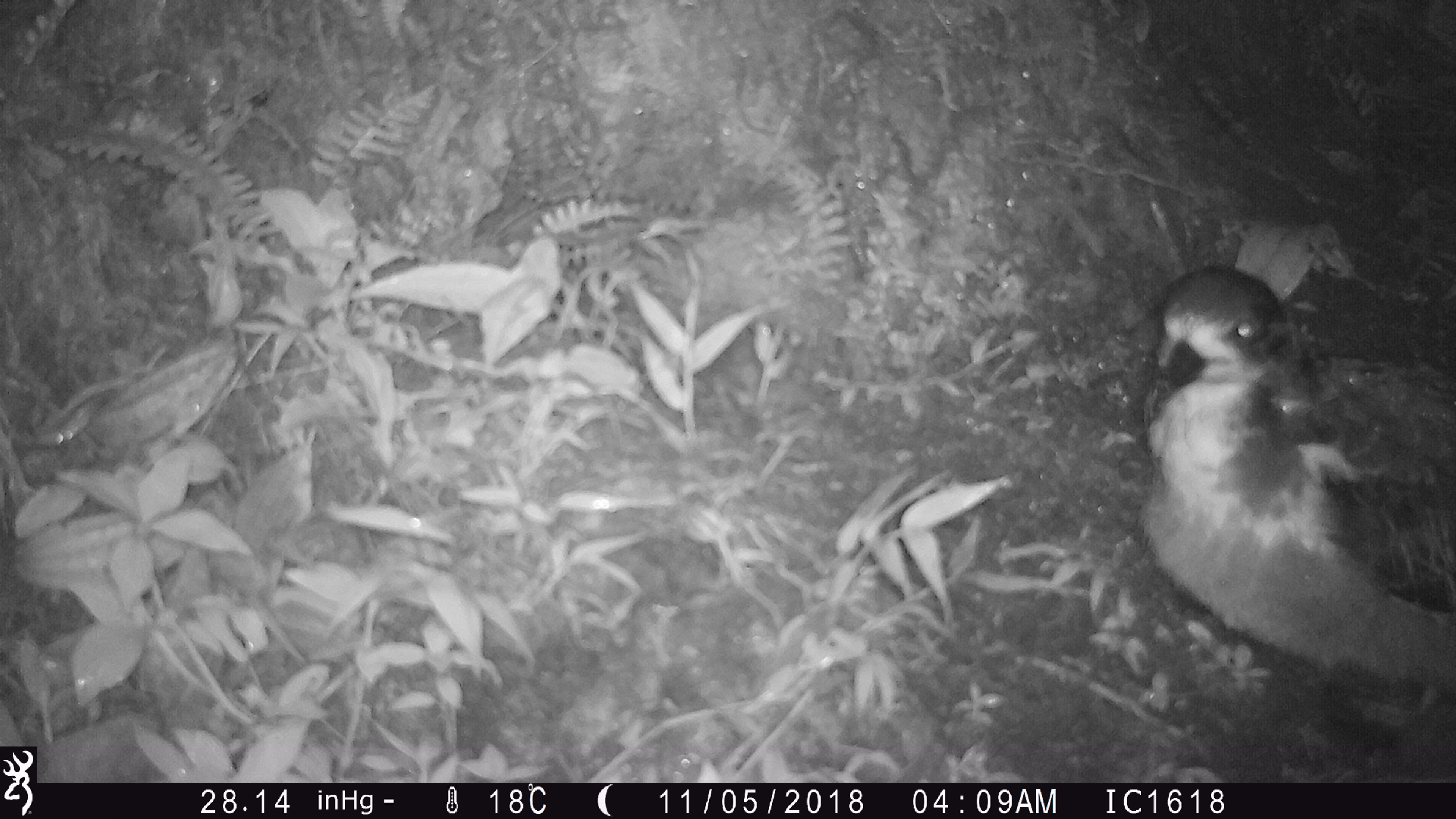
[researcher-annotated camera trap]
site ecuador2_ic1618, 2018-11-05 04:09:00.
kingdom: Animalia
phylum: Chordata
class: Aves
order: Procellariiformes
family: Procellariidae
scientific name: Procellariidae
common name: petrel chick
Petrel chick (Procellariidae).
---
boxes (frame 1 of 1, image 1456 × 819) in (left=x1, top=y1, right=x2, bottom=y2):
petrel chick: (left=1101, top=254, right=1453, bottom=762)